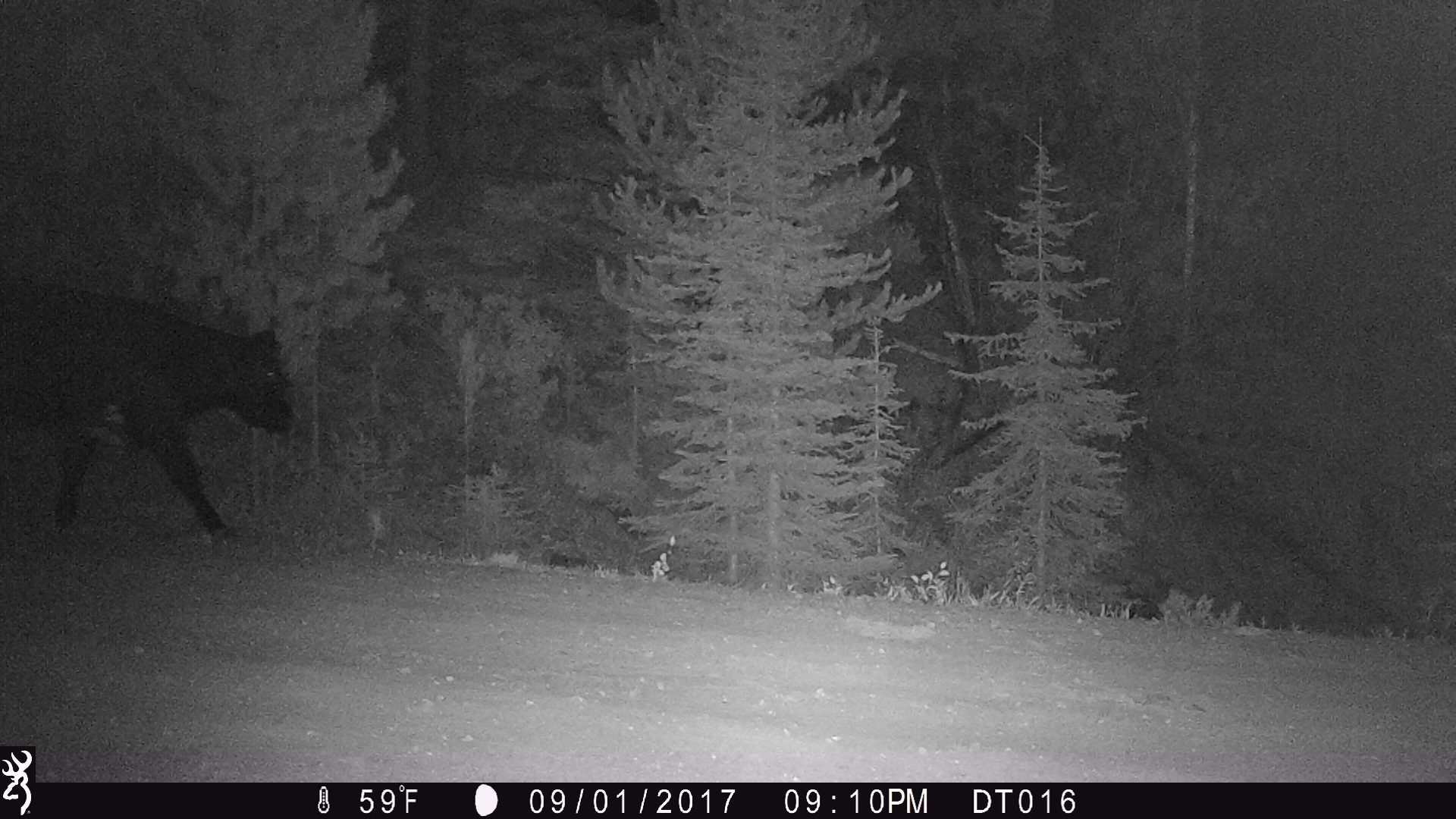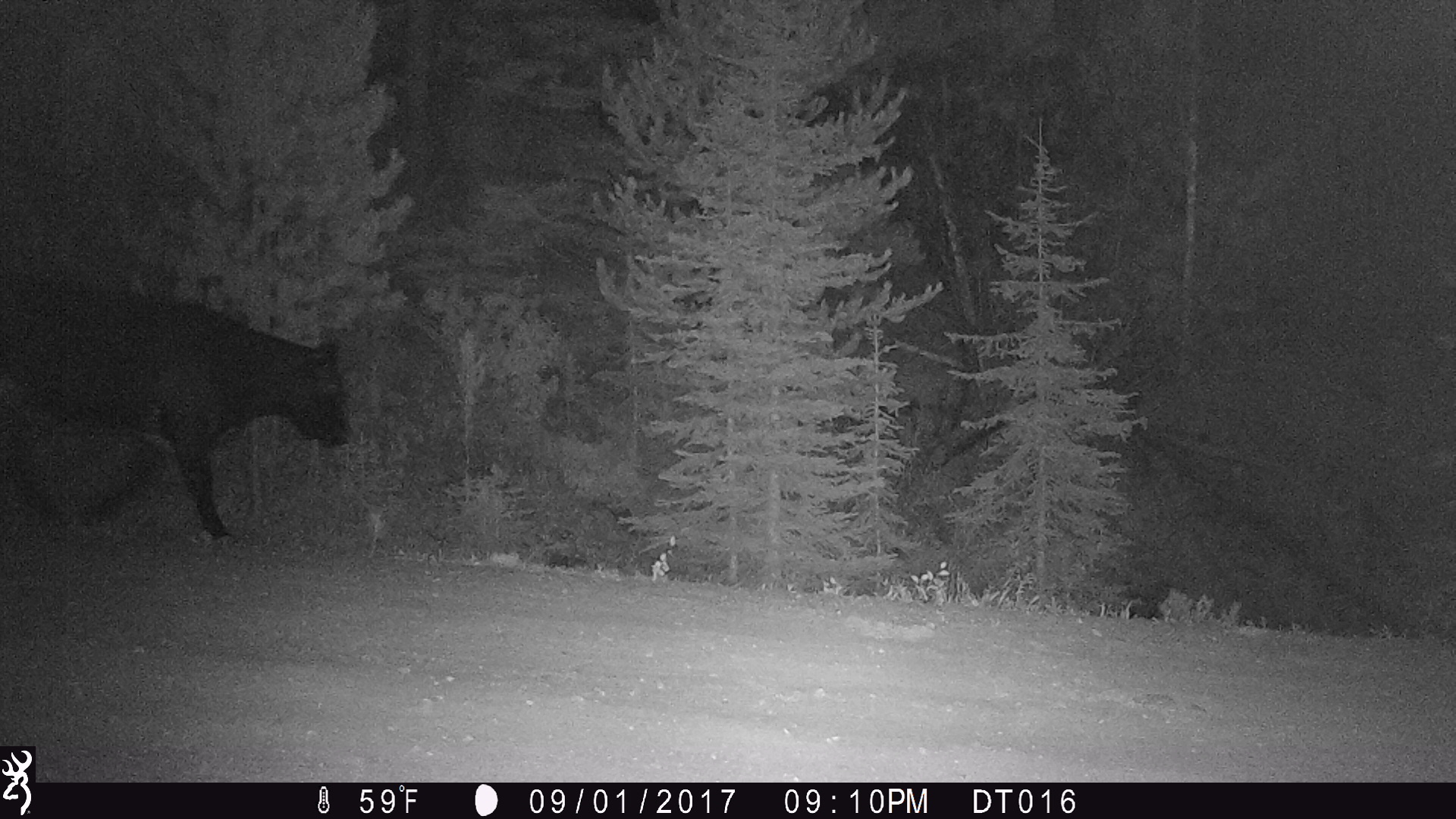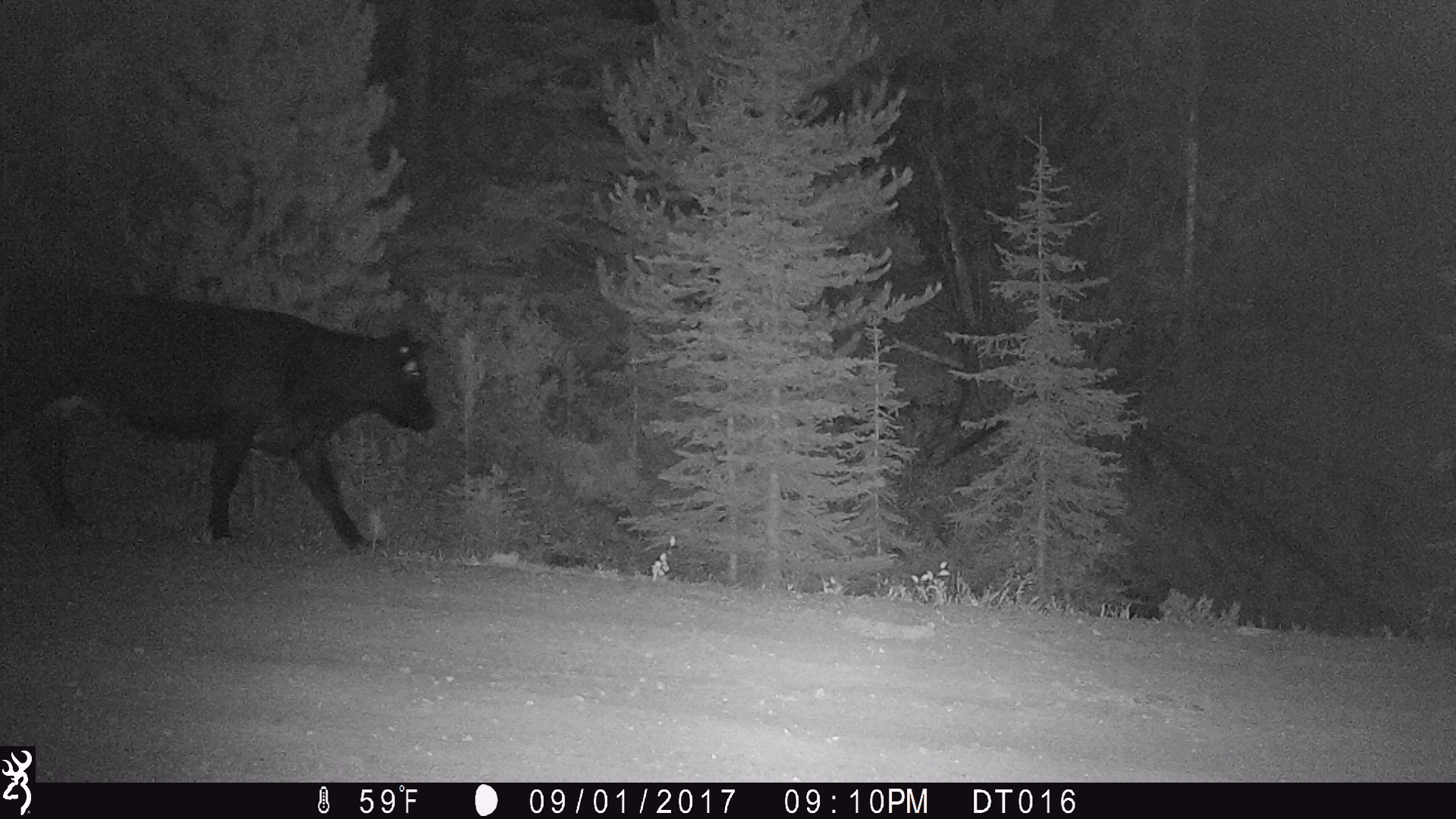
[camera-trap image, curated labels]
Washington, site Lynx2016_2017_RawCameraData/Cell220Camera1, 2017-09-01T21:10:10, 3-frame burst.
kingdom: Animalia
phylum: Chordata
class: Mammalia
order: Artiodactyla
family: Bovidae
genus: Bos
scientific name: Bos taurus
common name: domestic cattle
Domestic cattle (Bos taurus). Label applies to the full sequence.